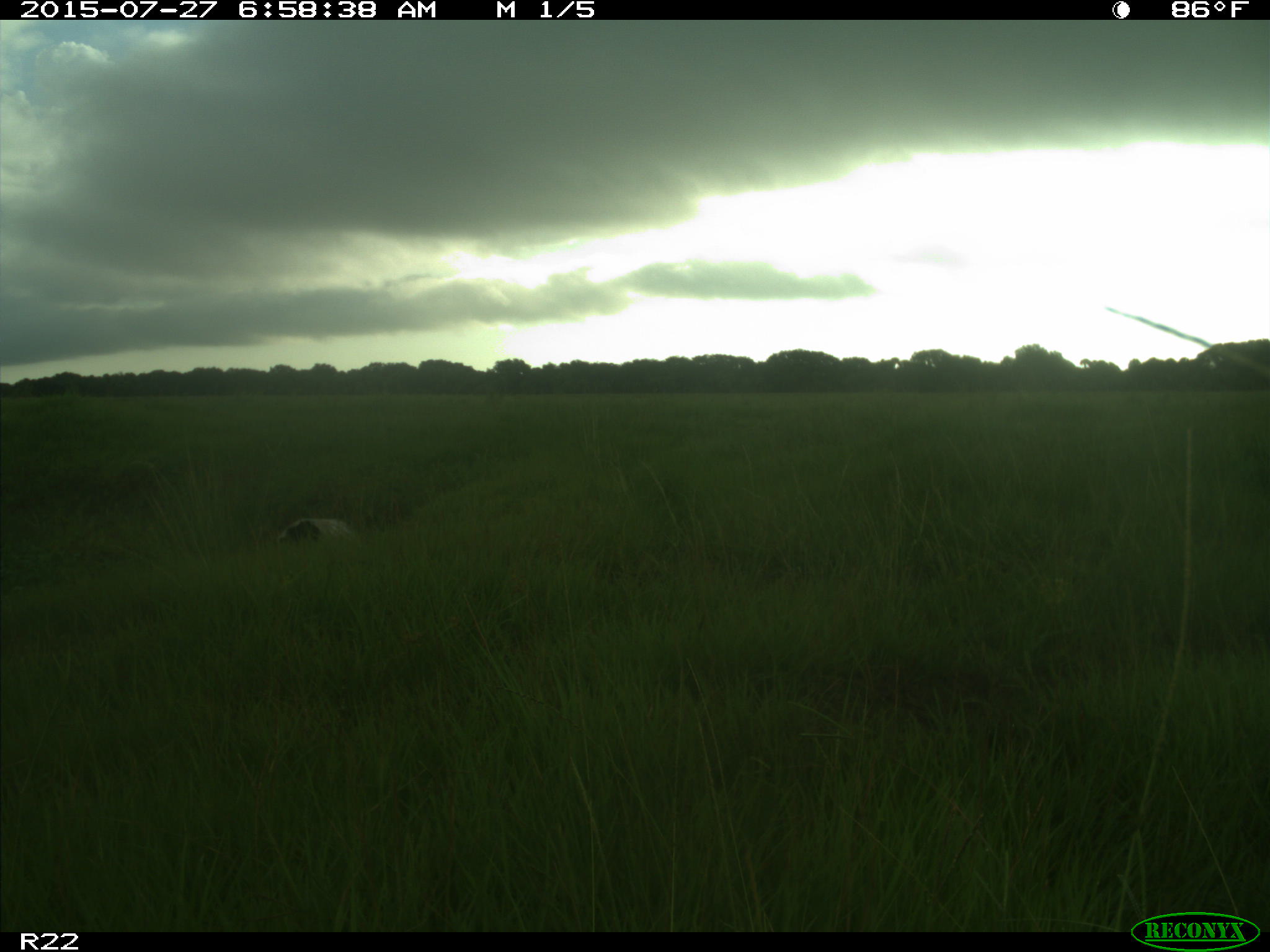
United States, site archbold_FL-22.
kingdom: Animalia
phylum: Chordata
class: Mammalia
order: Artiodactyla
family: Bovidae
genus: Bos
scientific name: Bos taurus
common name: domestic cow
Bos taurus (domestic cow).